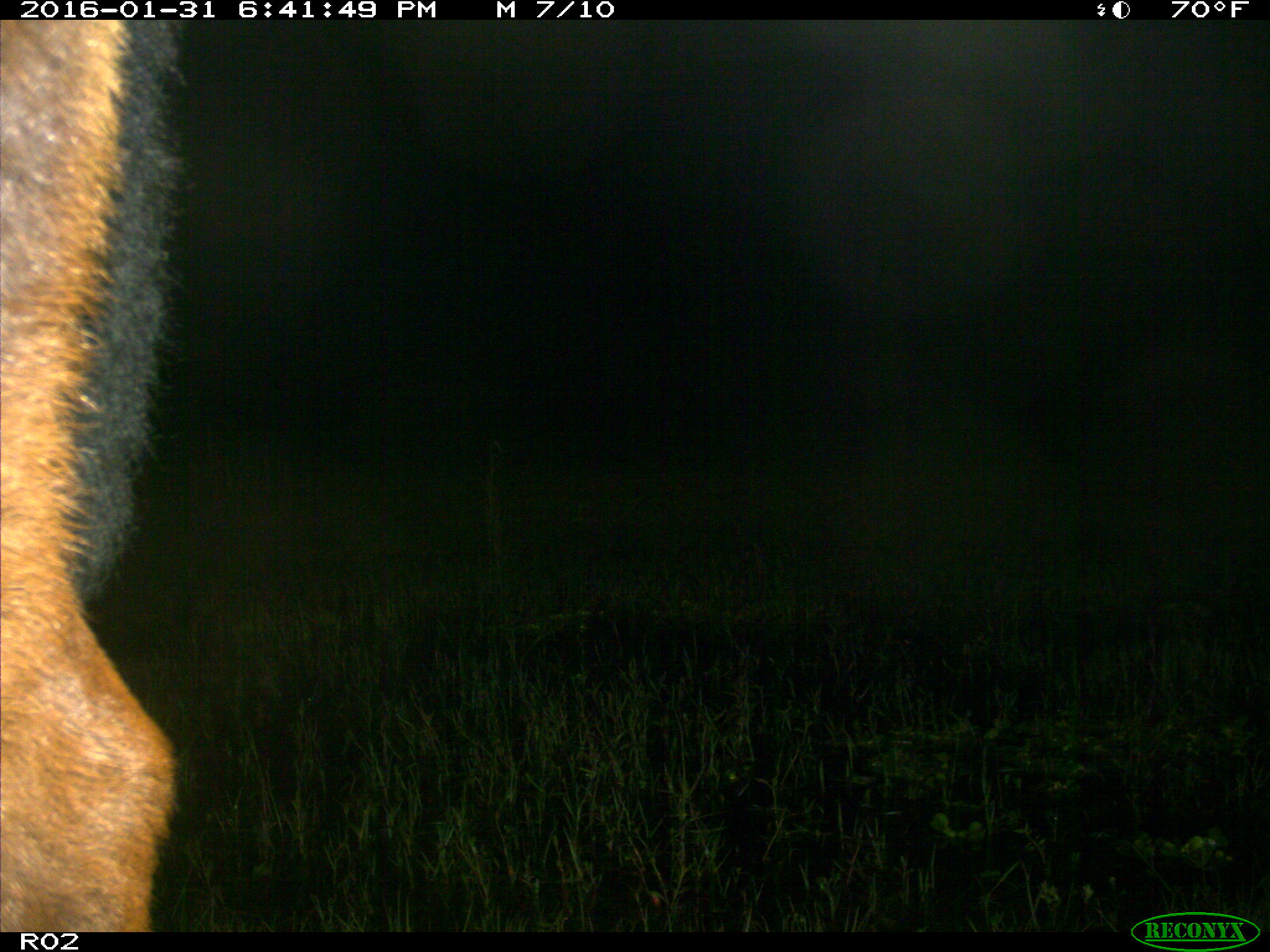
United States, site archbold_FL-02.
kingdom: Animalia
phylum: Chordata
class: Mammalia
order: Artiodactyla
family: Bovidae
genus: Bos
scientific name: Bos taurus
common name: domestic cow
Bos taurus (domestic cow).